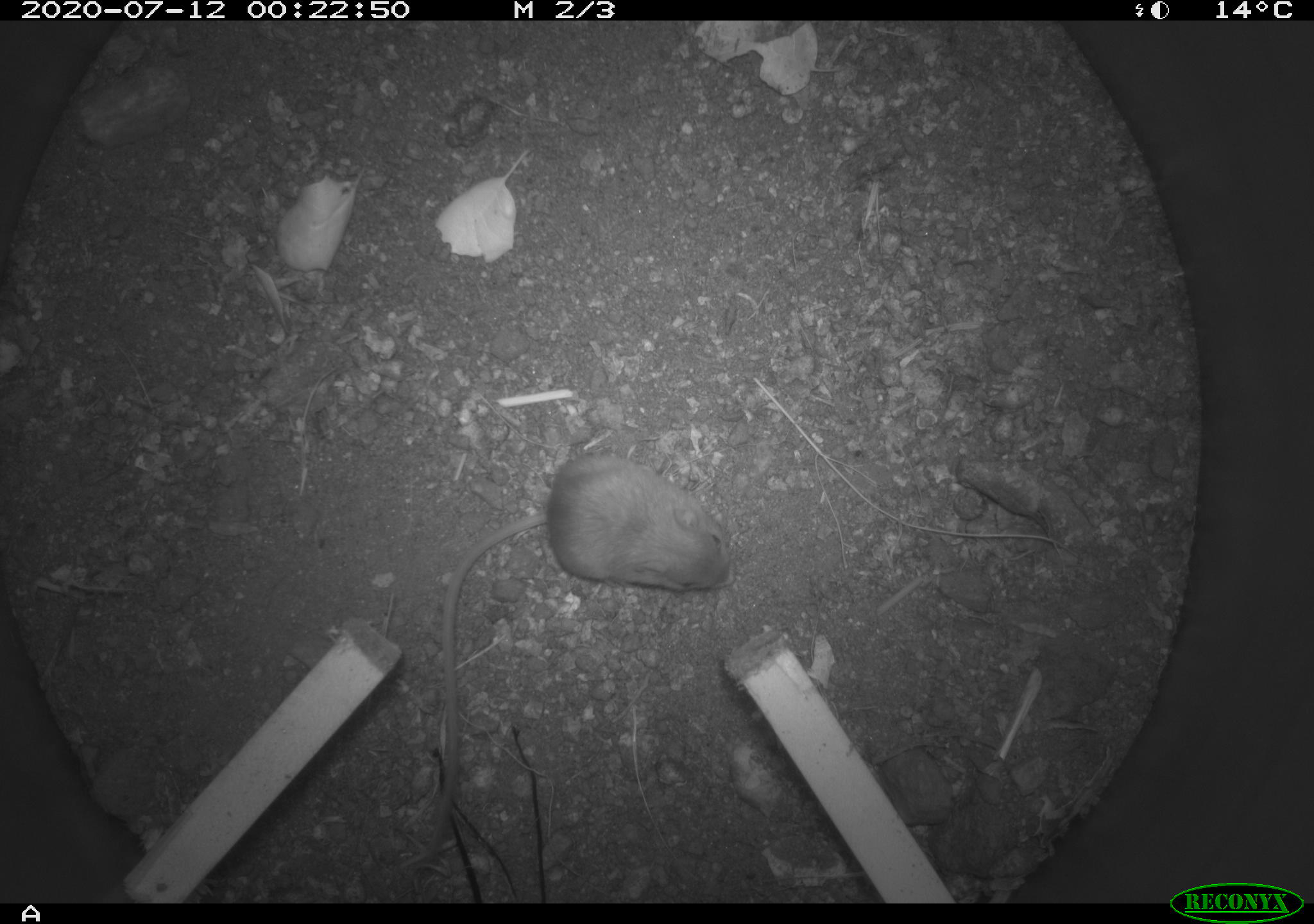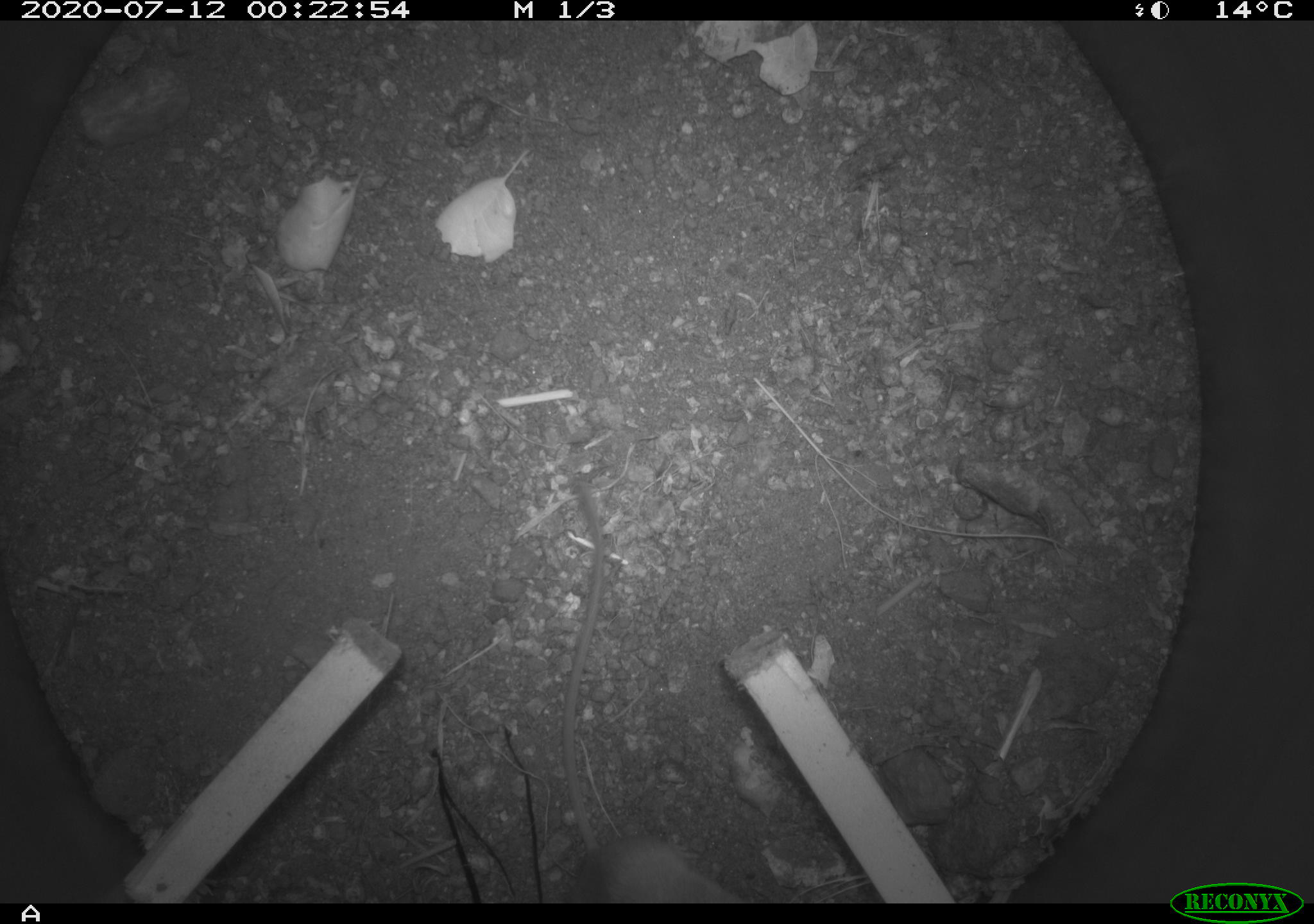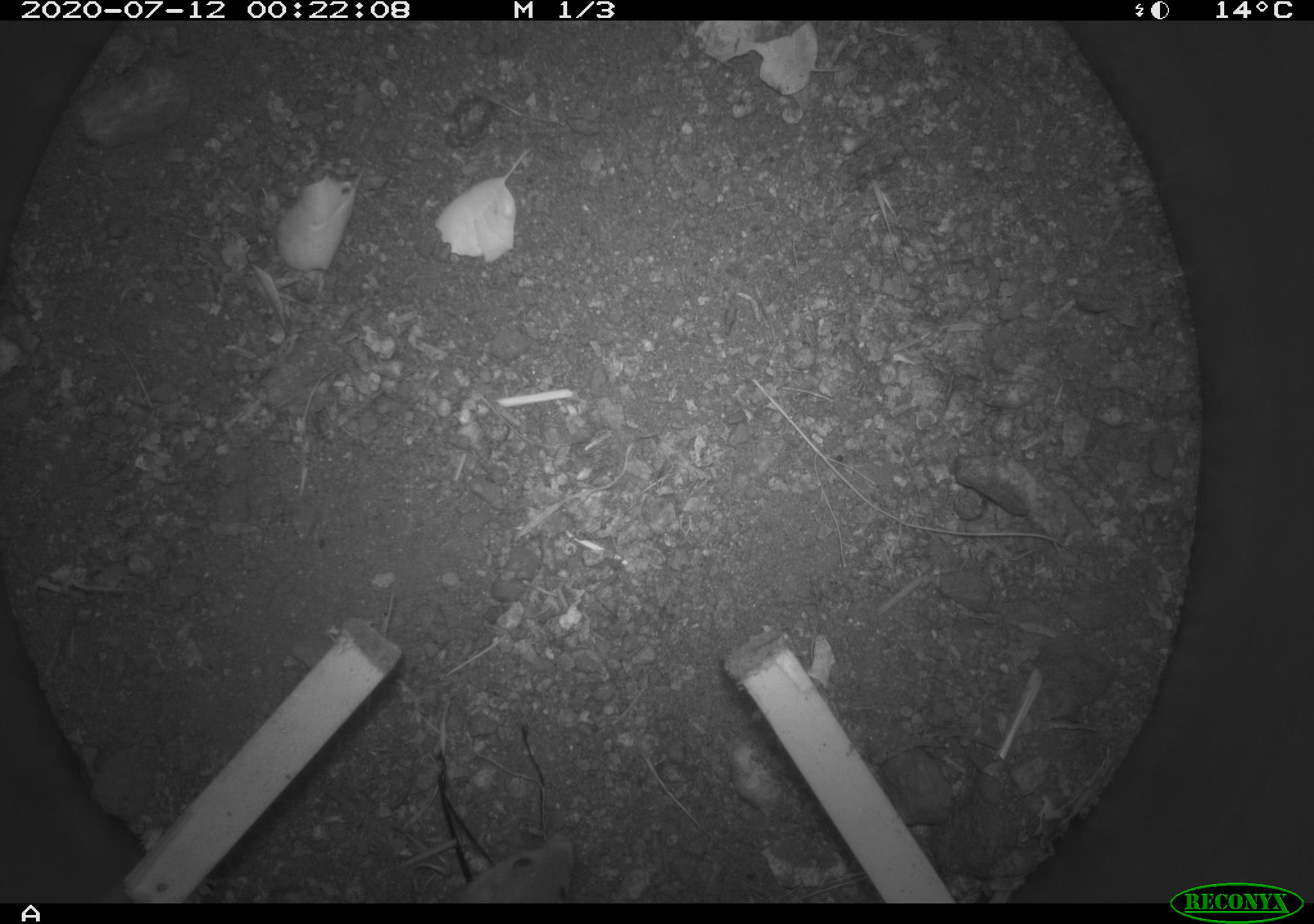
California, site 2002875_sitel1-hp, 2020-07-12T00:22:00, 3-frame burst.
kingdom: Animalia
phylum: Chordata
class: Mammalia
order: Rodentia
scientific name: Rodentia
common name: rodent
Rodent (Rodentia).